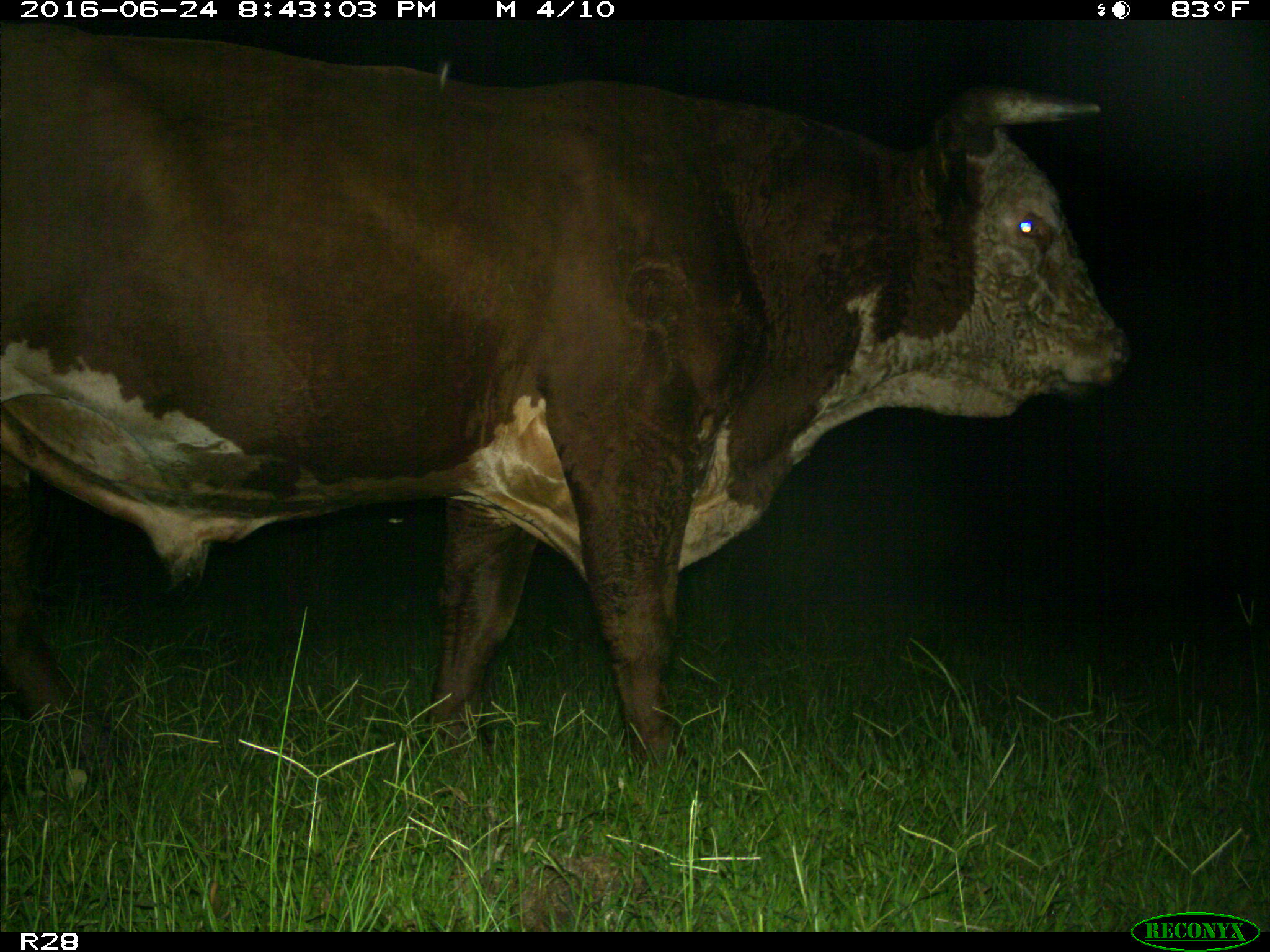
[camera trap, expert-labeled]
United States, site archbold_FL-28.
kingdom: Animalia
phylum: Chordata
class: Mammalia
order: Artiodactyla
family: Bovidae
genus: Bos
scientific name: Bos taurus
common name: domestic cow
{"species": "Bos taurus (domestic cow)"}